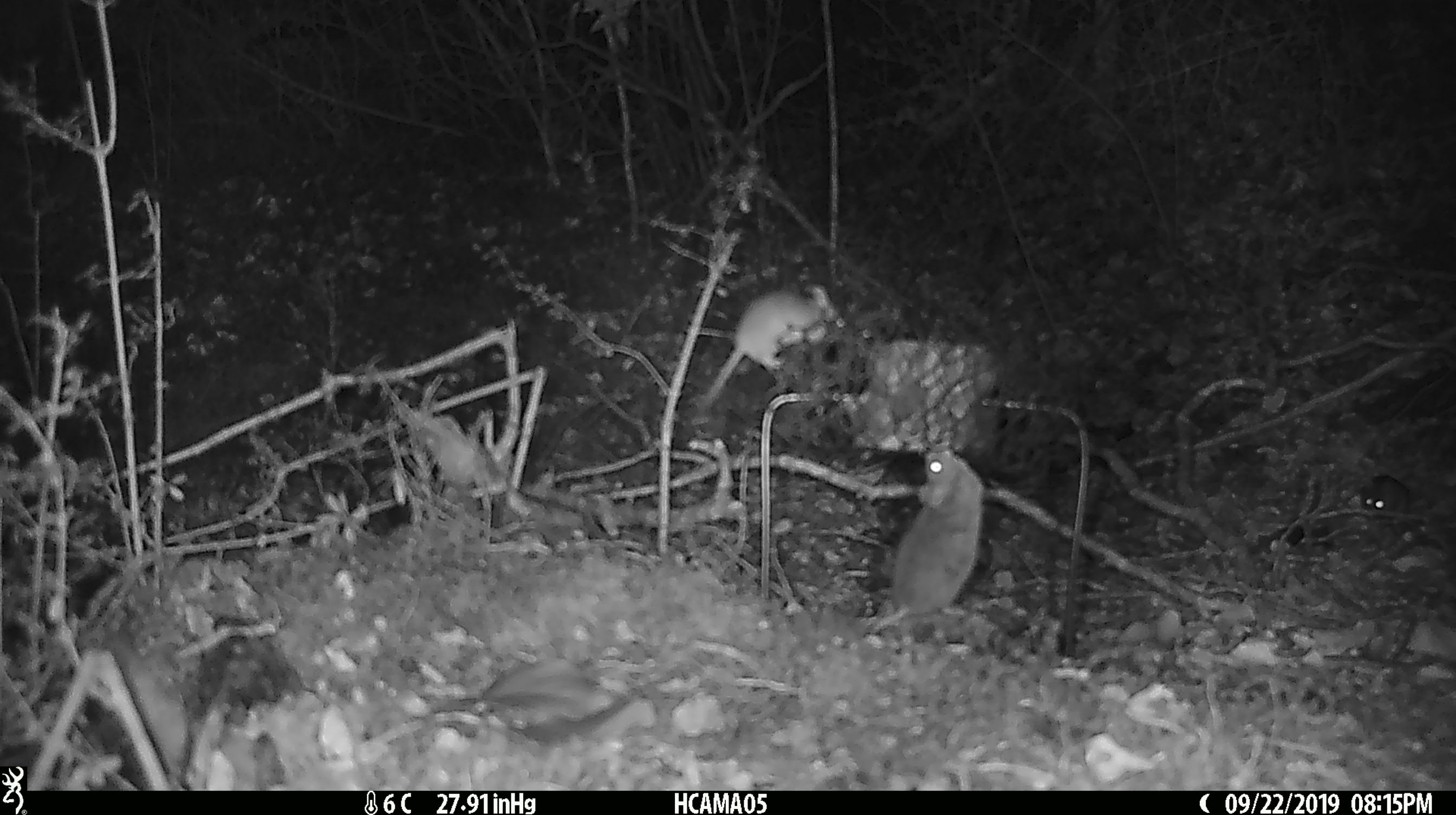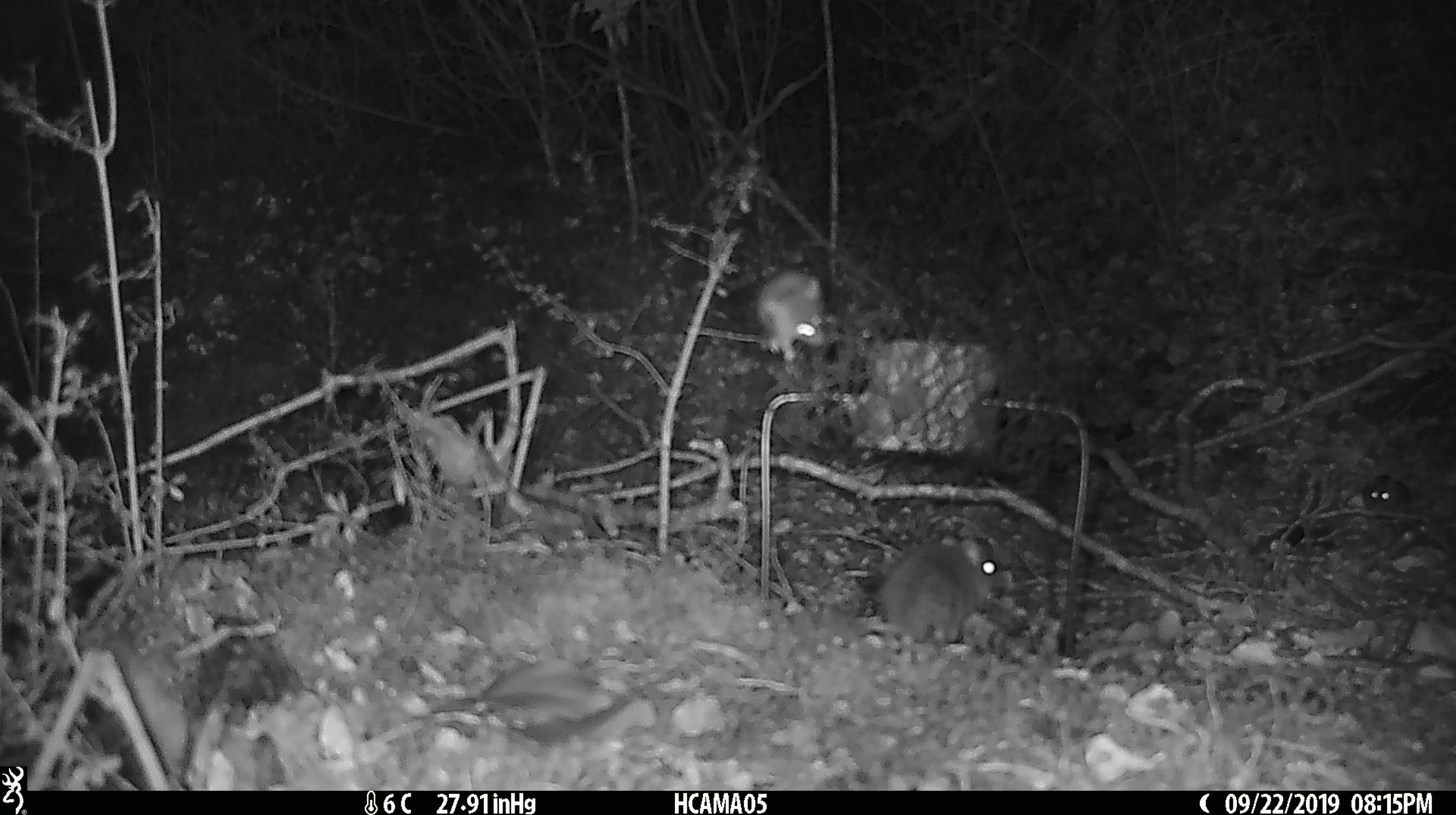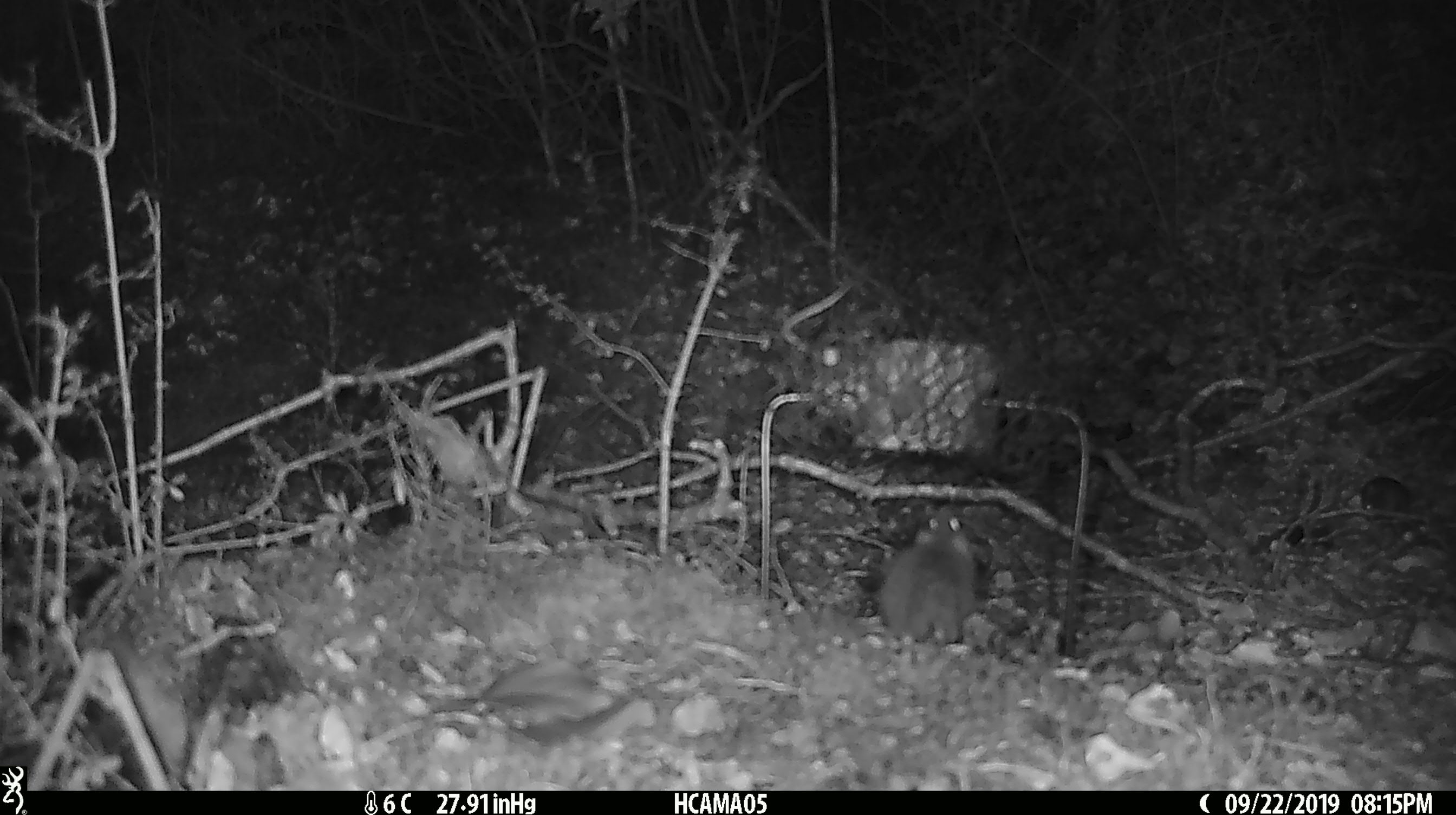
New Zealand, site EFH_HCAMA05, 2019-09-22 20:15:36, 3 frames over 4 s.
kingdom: Animalia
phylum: Chordata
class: Mammalia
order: Rodentia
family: Muridae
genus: Mus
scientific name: Mus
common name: mouse